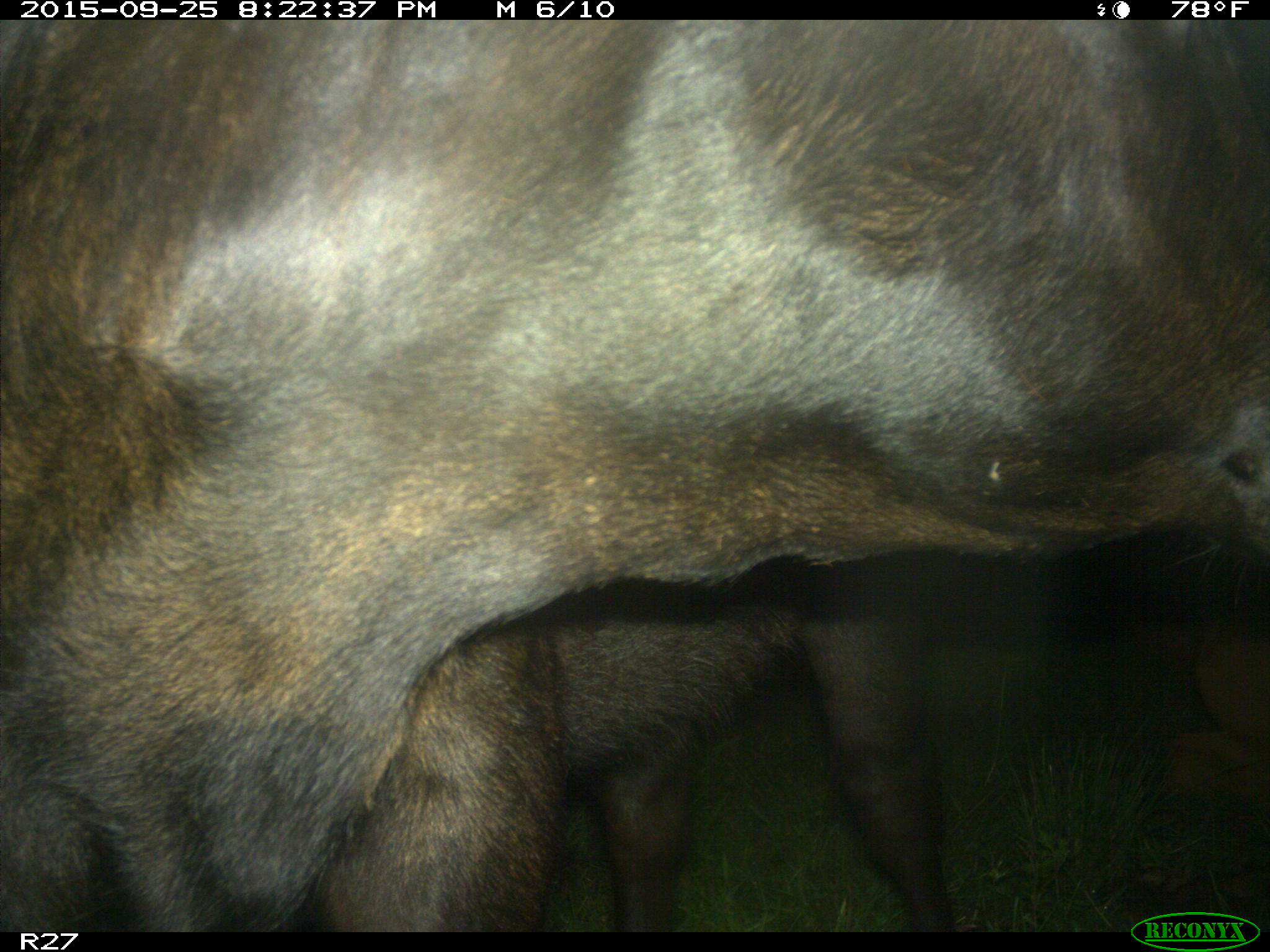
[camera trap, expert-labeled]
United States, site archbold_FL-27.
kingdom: Animalia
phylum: Chordata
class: Mammalia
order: Artiodactyla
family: Bovidae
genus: Bos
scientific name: Bos taurus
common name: domestic cow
Bos taurus (domestic cow).